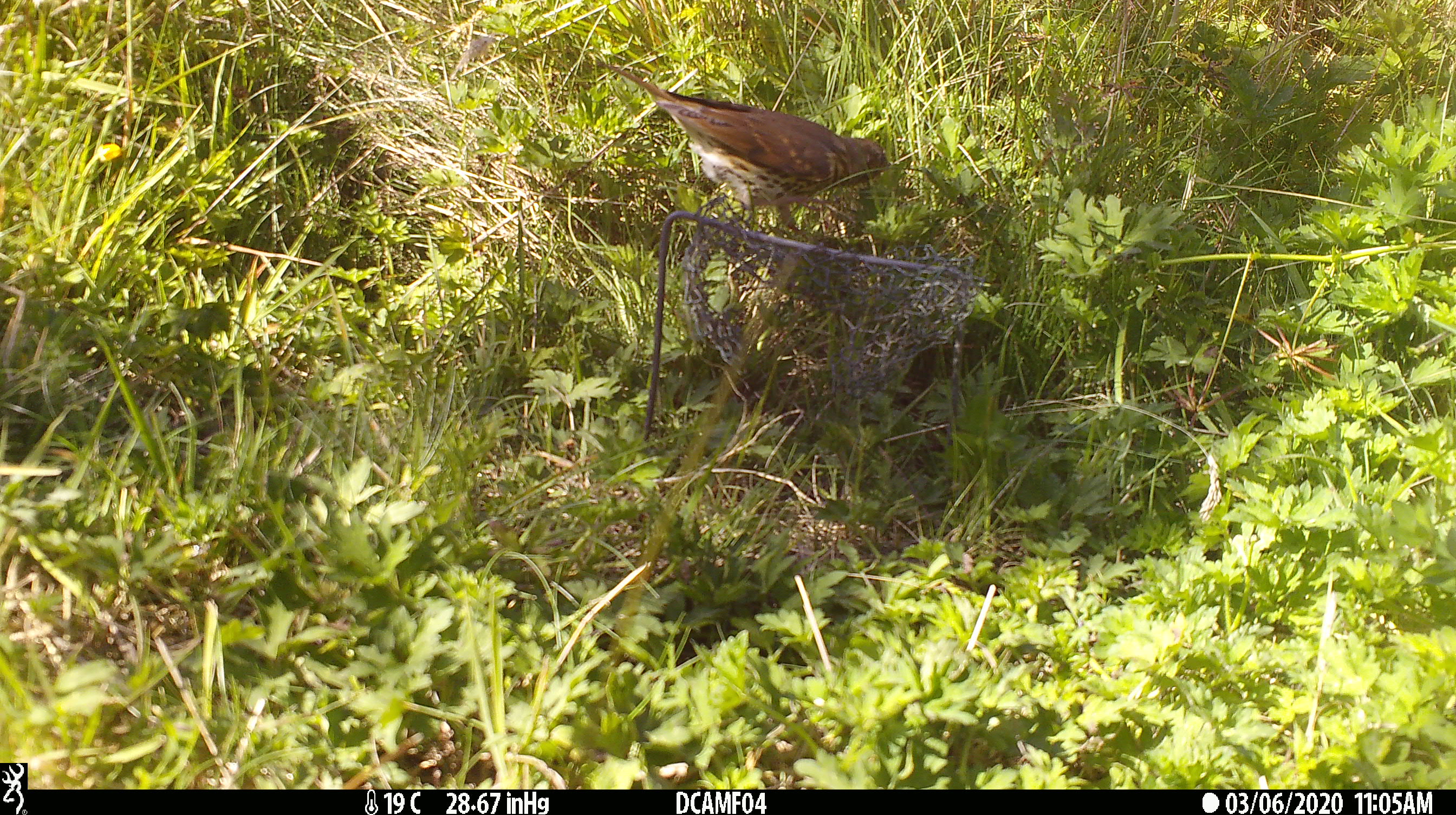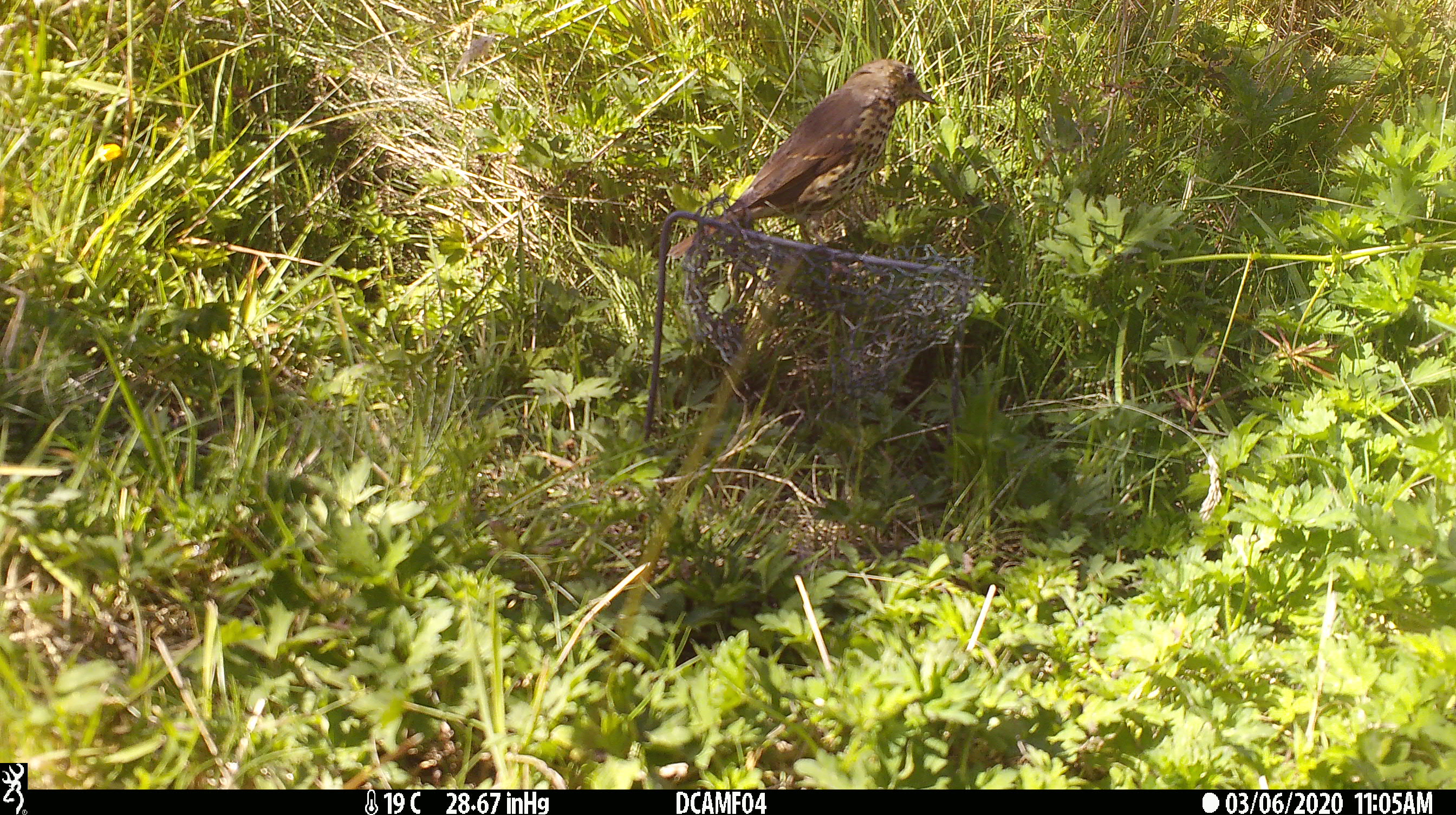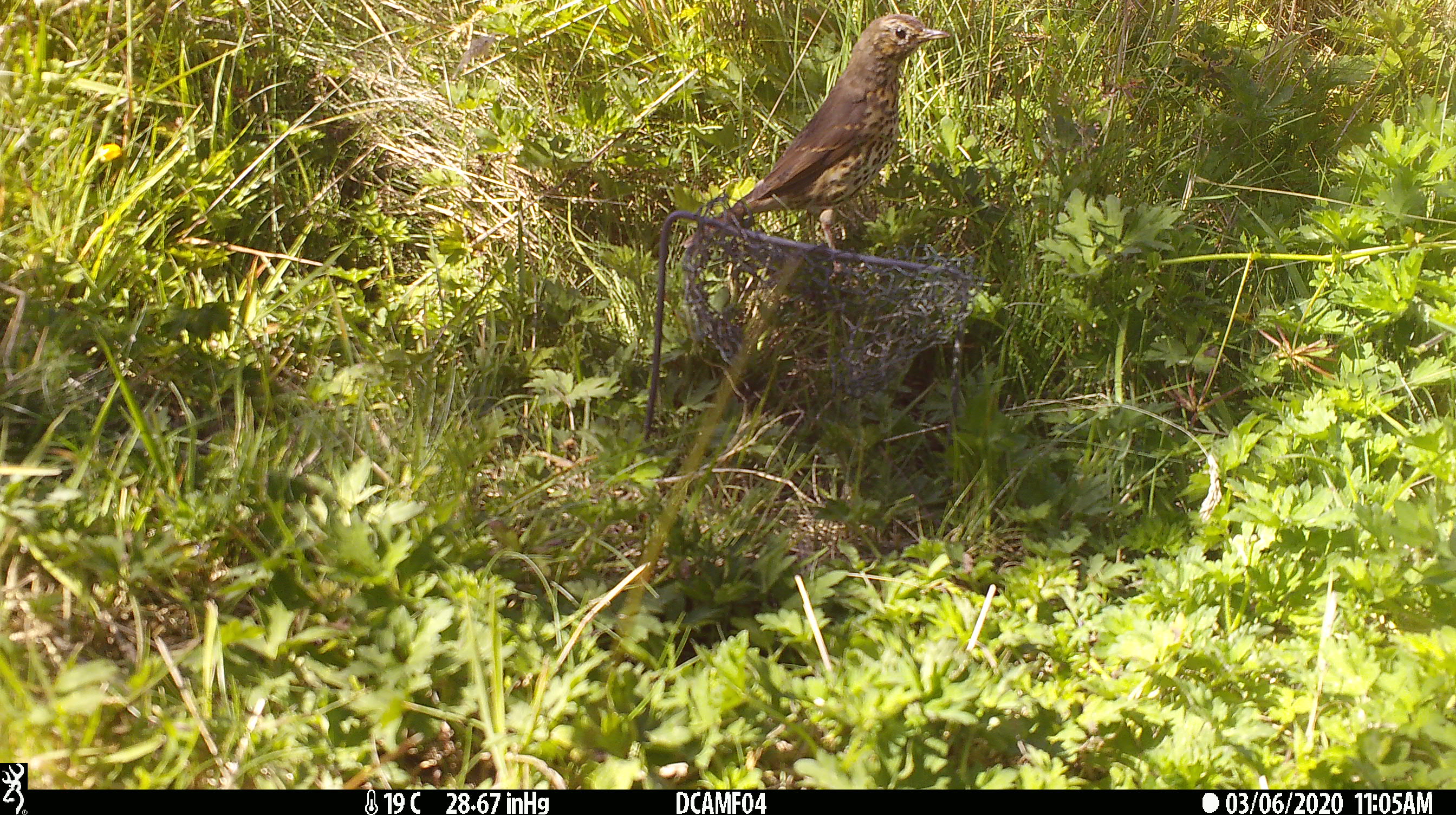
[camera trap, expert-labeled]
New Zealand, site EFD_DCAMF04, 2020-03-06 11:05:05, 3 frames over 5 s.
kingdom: Animalia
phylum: Chordata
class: Aves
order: Passeriformes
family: Turdidae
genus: Turdus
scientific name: Turdus philomelos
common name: song thrush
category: thrush